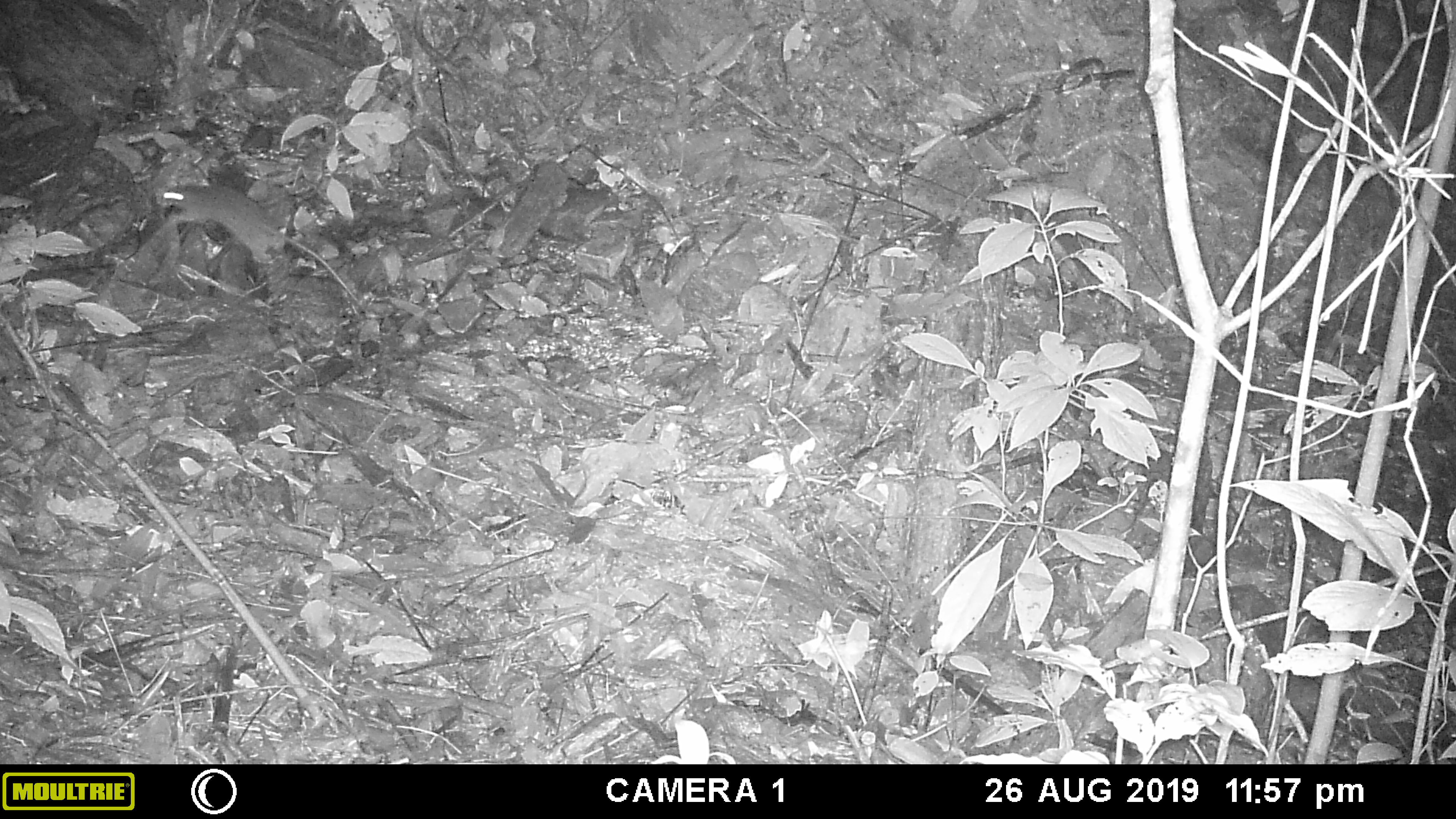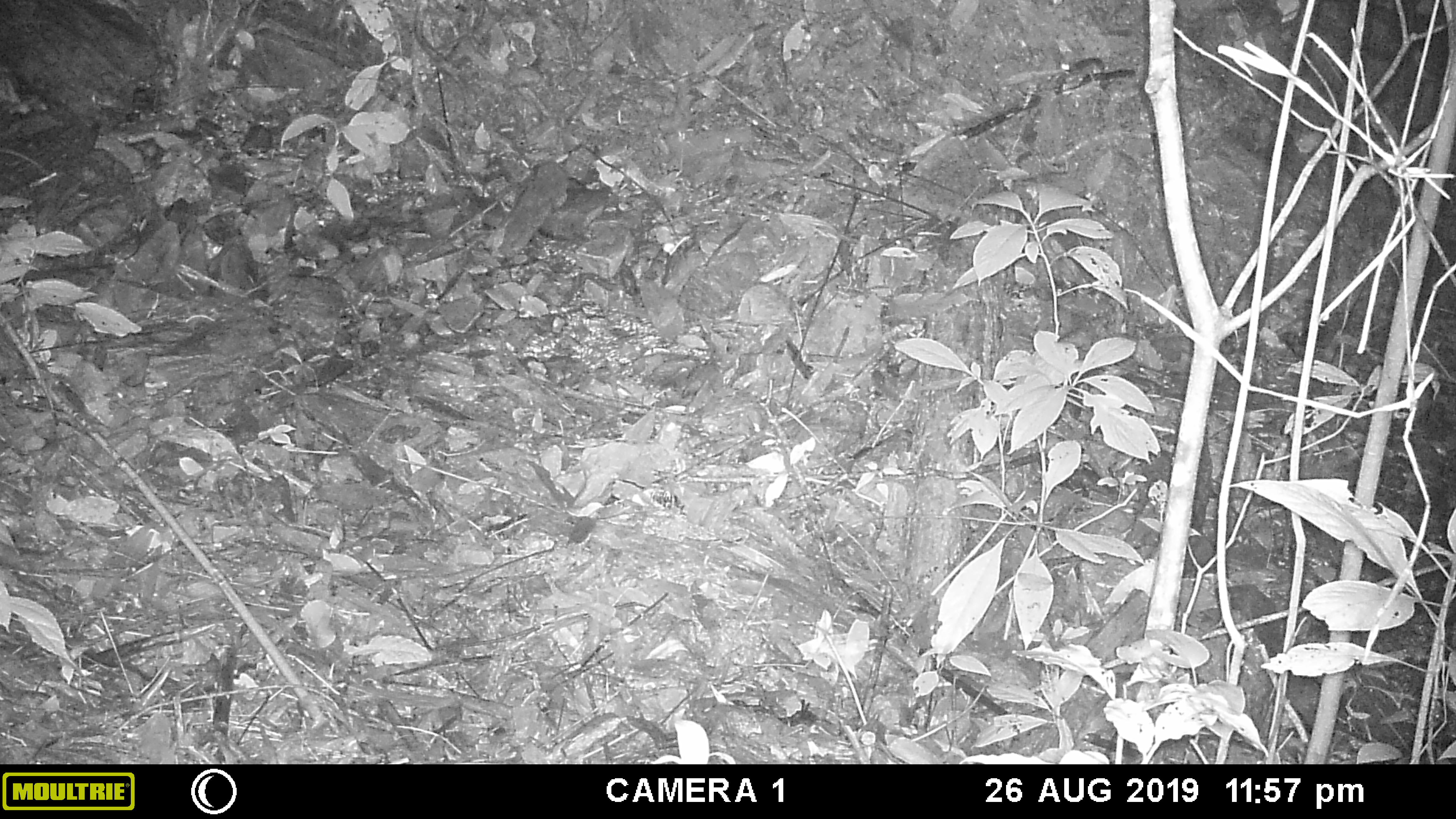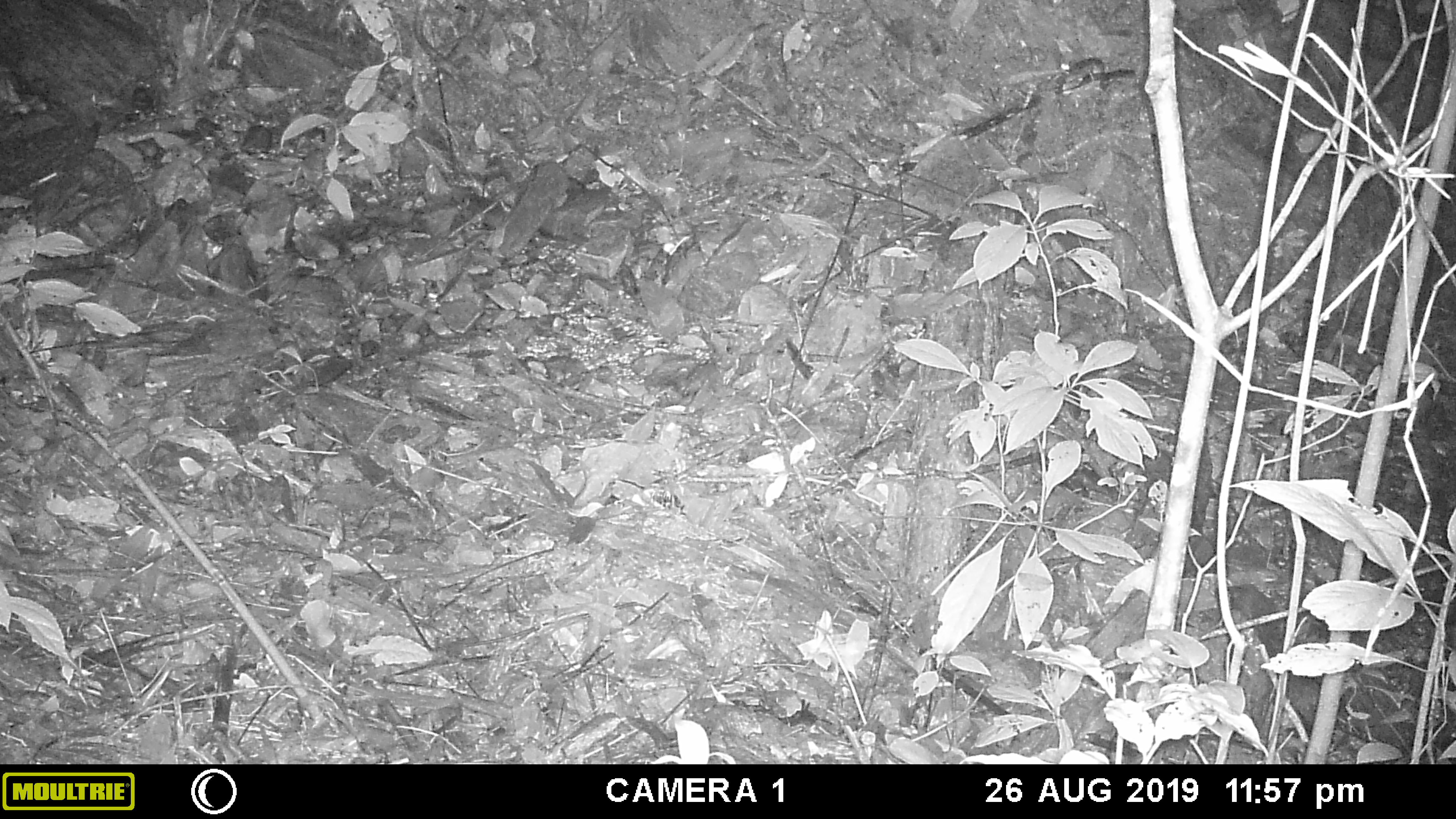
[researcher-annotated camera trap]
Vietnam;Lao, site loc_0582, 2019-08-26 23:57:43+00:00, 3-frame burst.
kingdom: Animalia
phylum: Chordata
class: Mammalia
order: Rodentia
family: Muridae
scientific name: Muridae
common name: old-world mice and rats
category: unidentified murid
Unidentified murid (old-world mice and rats) (Muridae). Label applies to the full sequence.